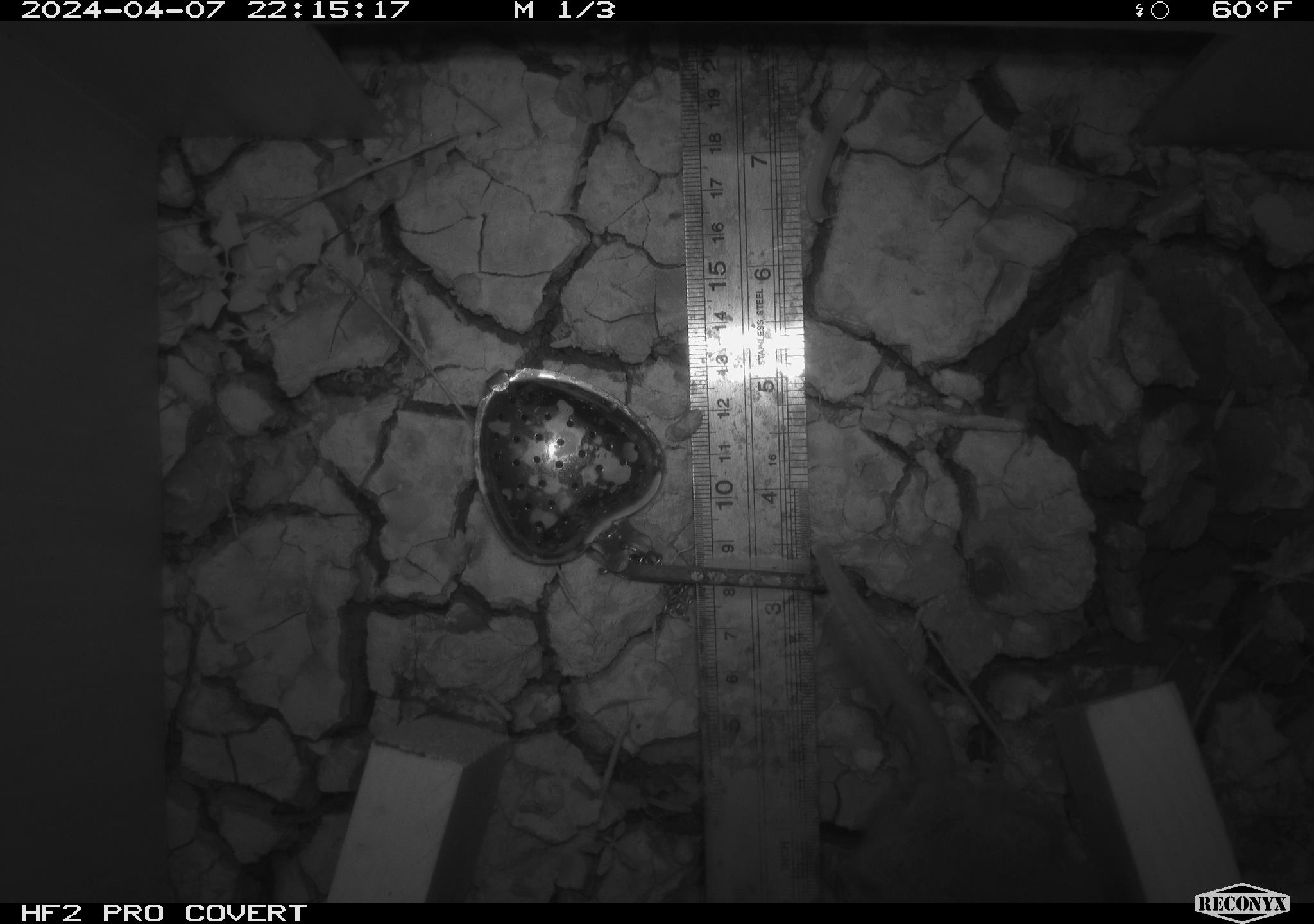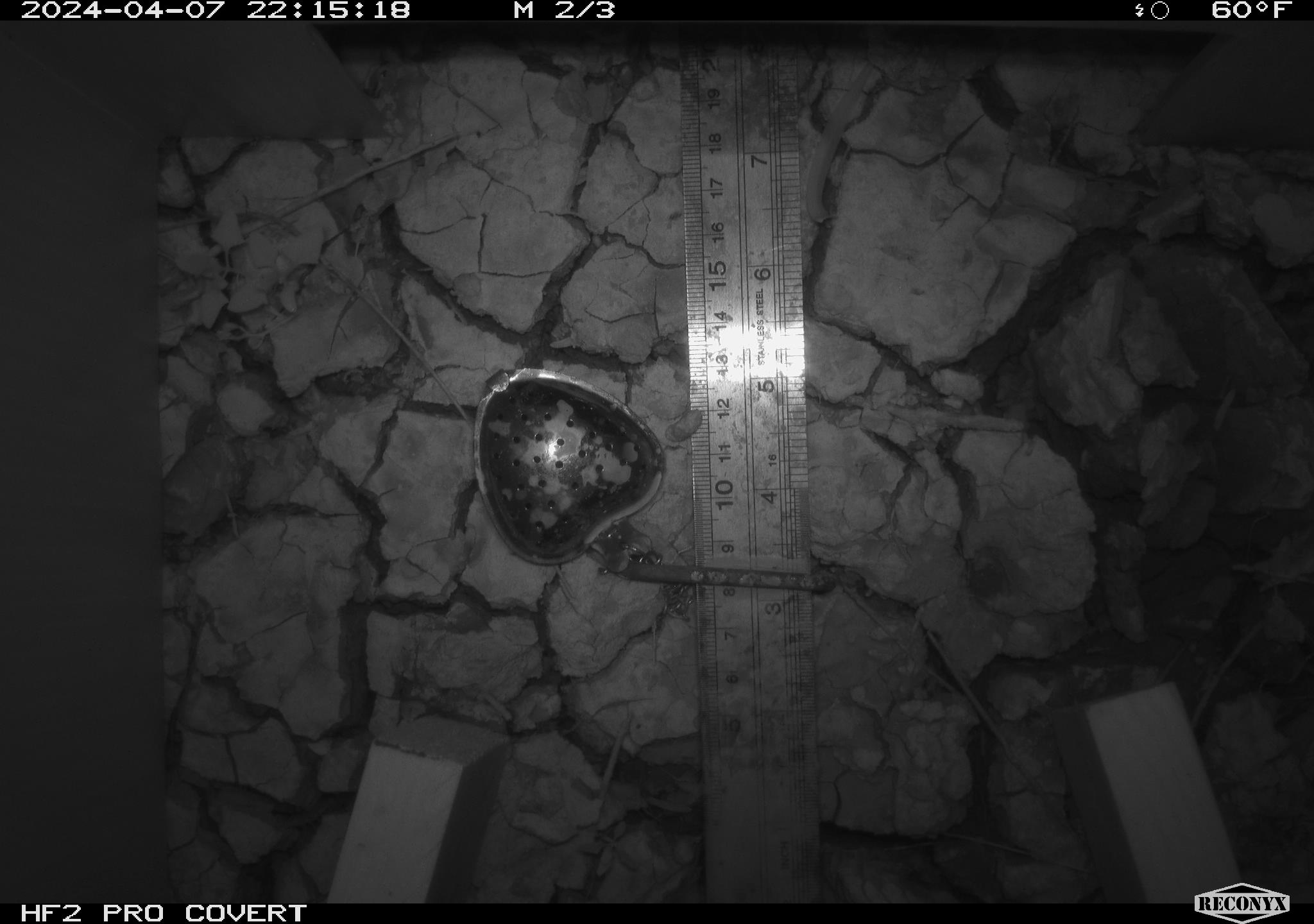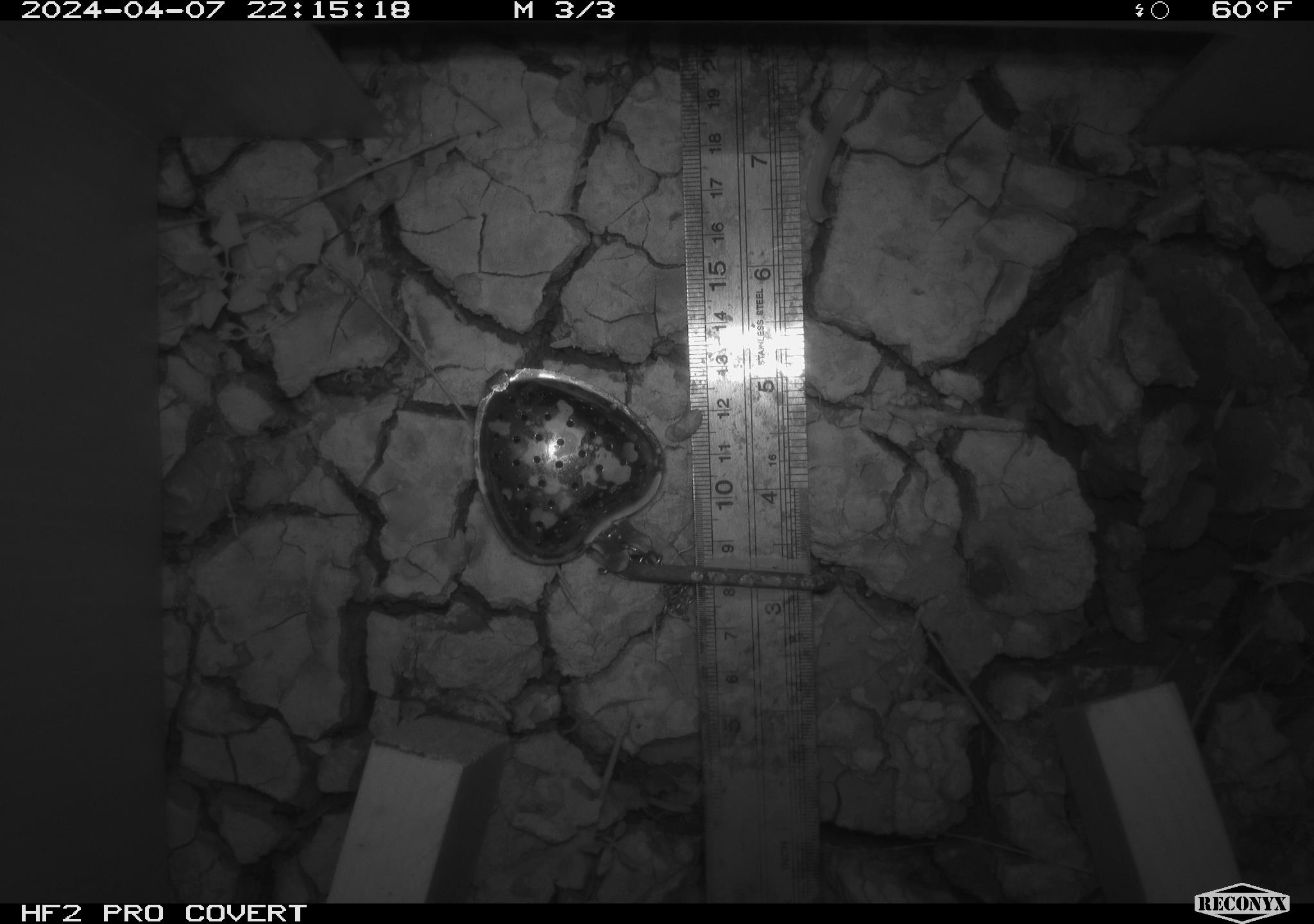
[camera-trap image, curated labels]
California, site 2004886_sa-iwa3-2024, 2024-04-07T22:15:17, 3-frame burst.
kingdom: Animalia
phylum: Chordata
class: Mammalia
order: Rodentia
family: Cricetidae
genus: Sigmodon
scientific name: Sigmodon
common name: cotton rat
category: sigmodon species